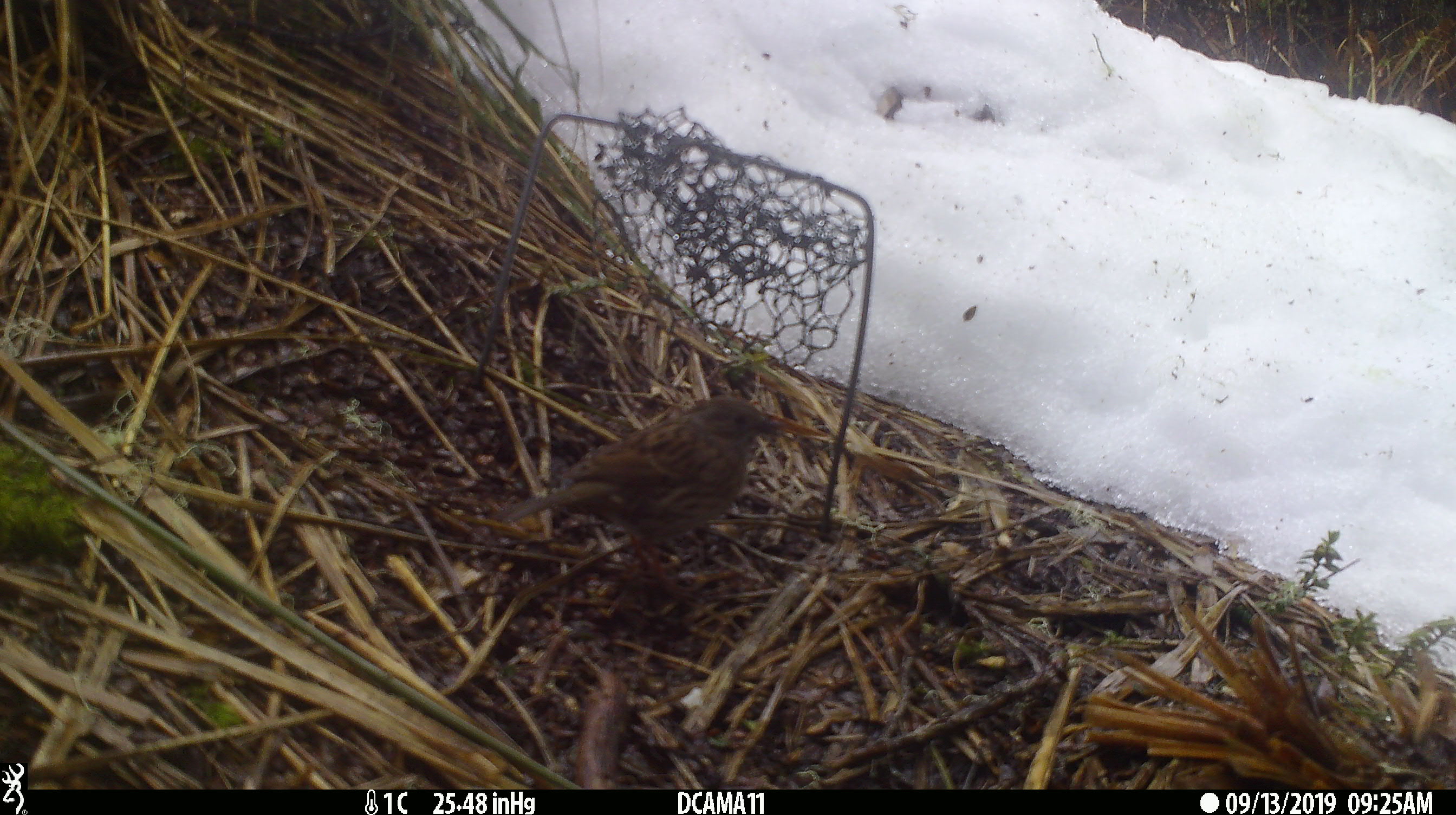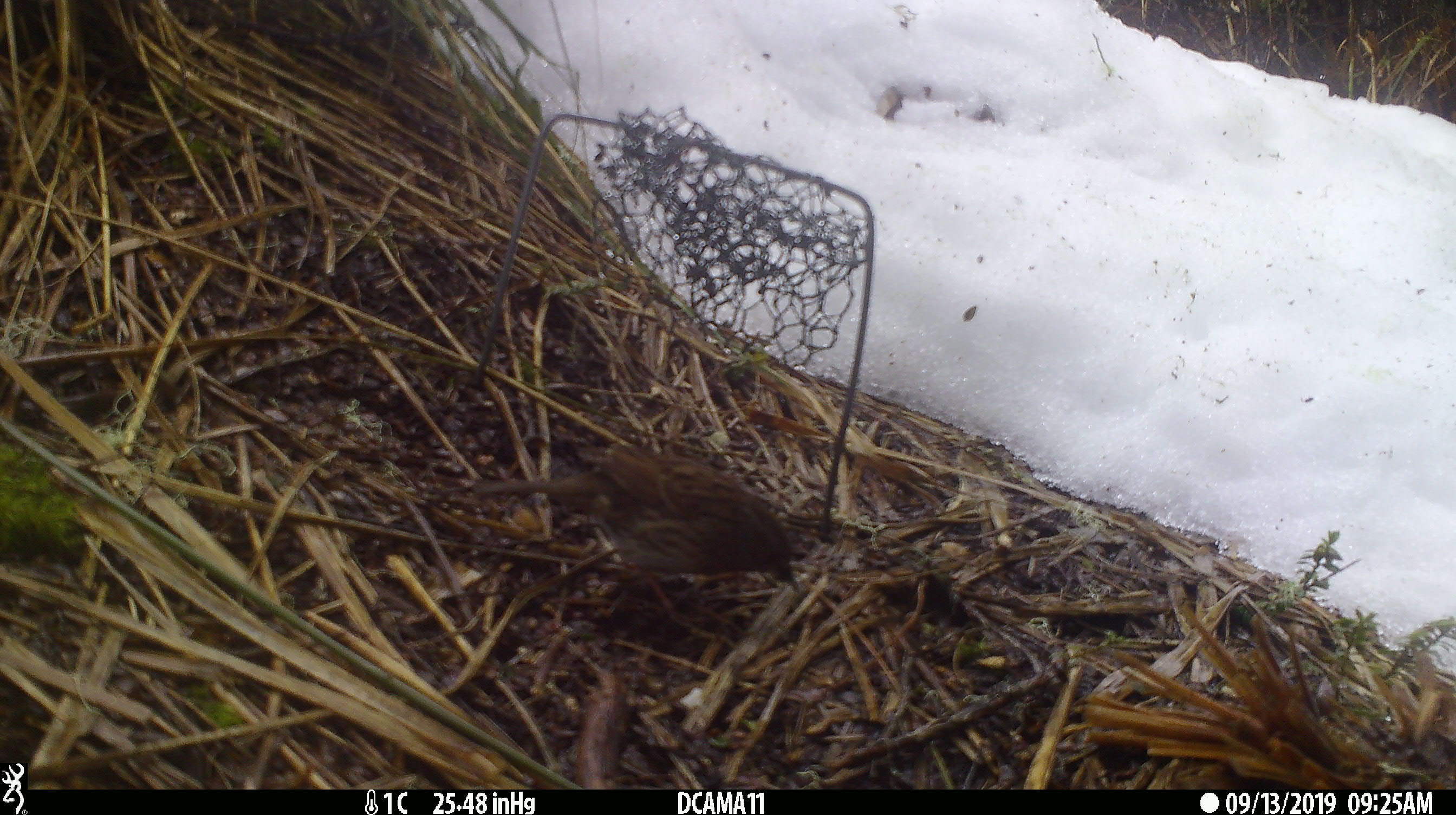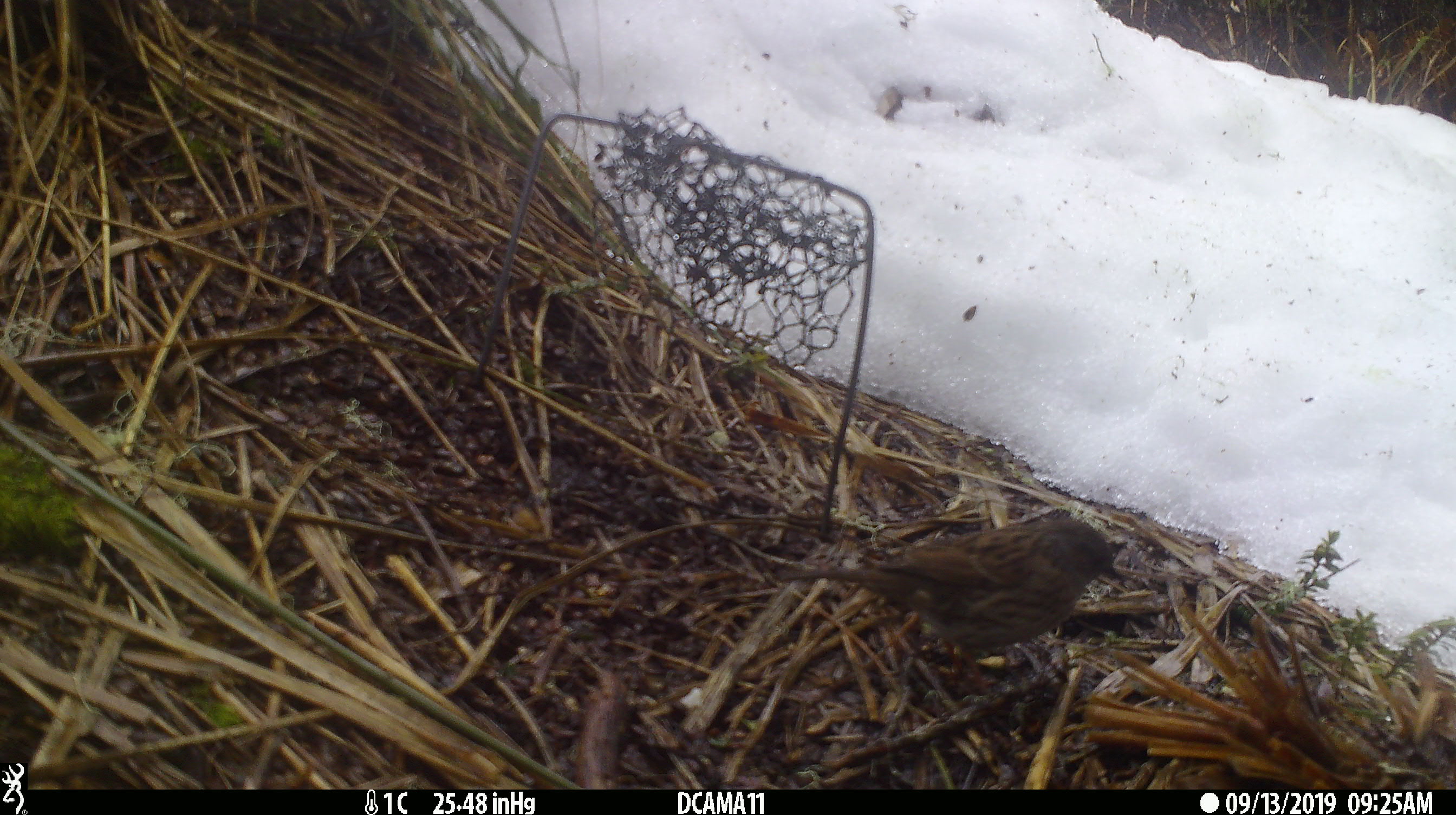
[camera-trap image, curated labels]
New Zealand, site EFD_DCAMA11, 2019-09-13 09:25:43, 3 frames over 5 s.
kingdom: Animalia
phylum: Chordata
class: Aves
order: Passeriformes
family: Prunellidae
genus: Prunella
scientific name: Prunella modularis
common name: dunnock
Dunnock (Prunella modularis).